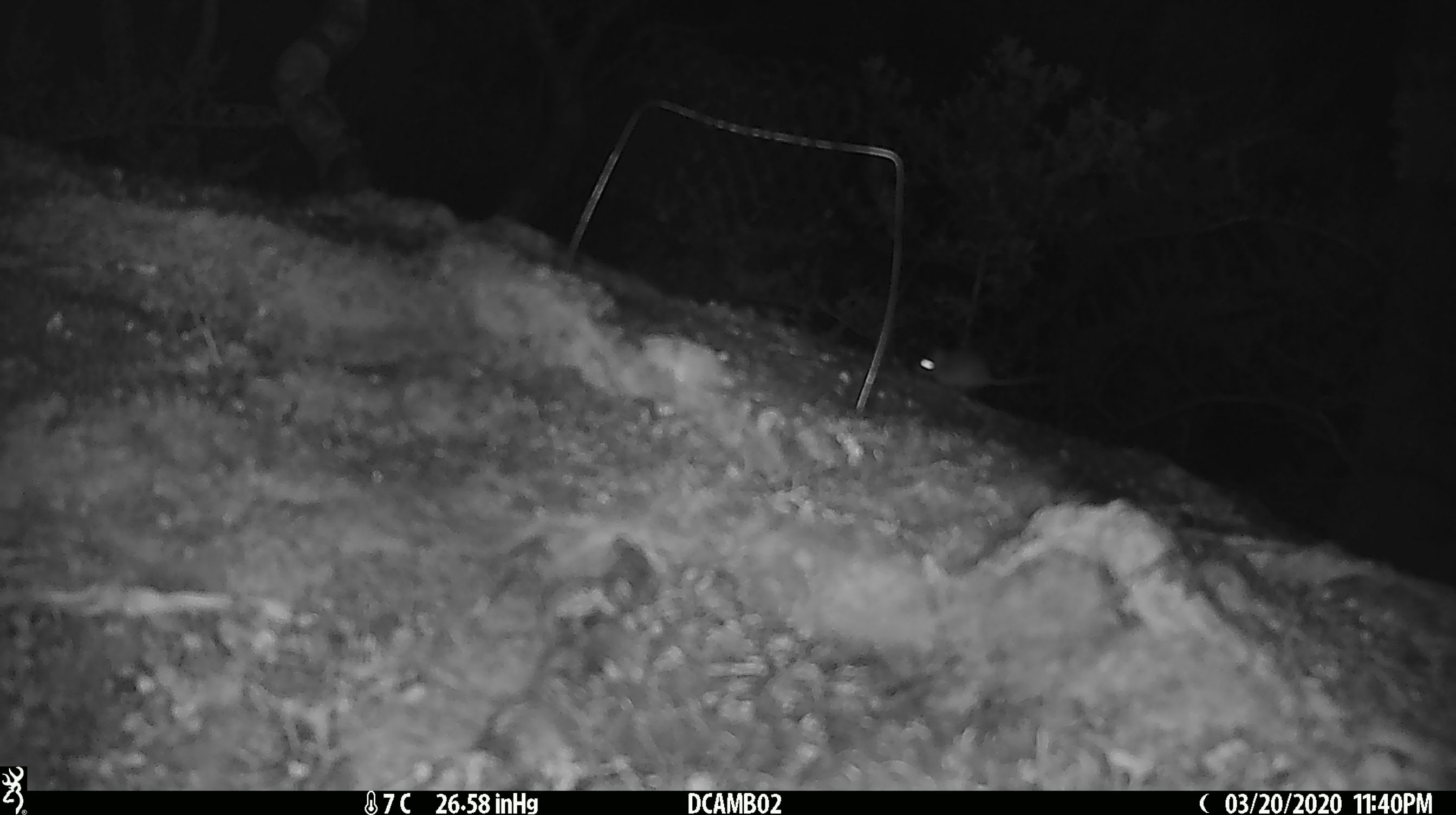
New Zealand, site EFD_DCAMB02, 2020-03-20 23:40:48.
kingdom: Animalia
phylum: Chordata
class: Mammalia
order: Rodentia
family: Muridae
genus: Mus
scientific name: Mus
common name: mouse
Mouse (Mus).